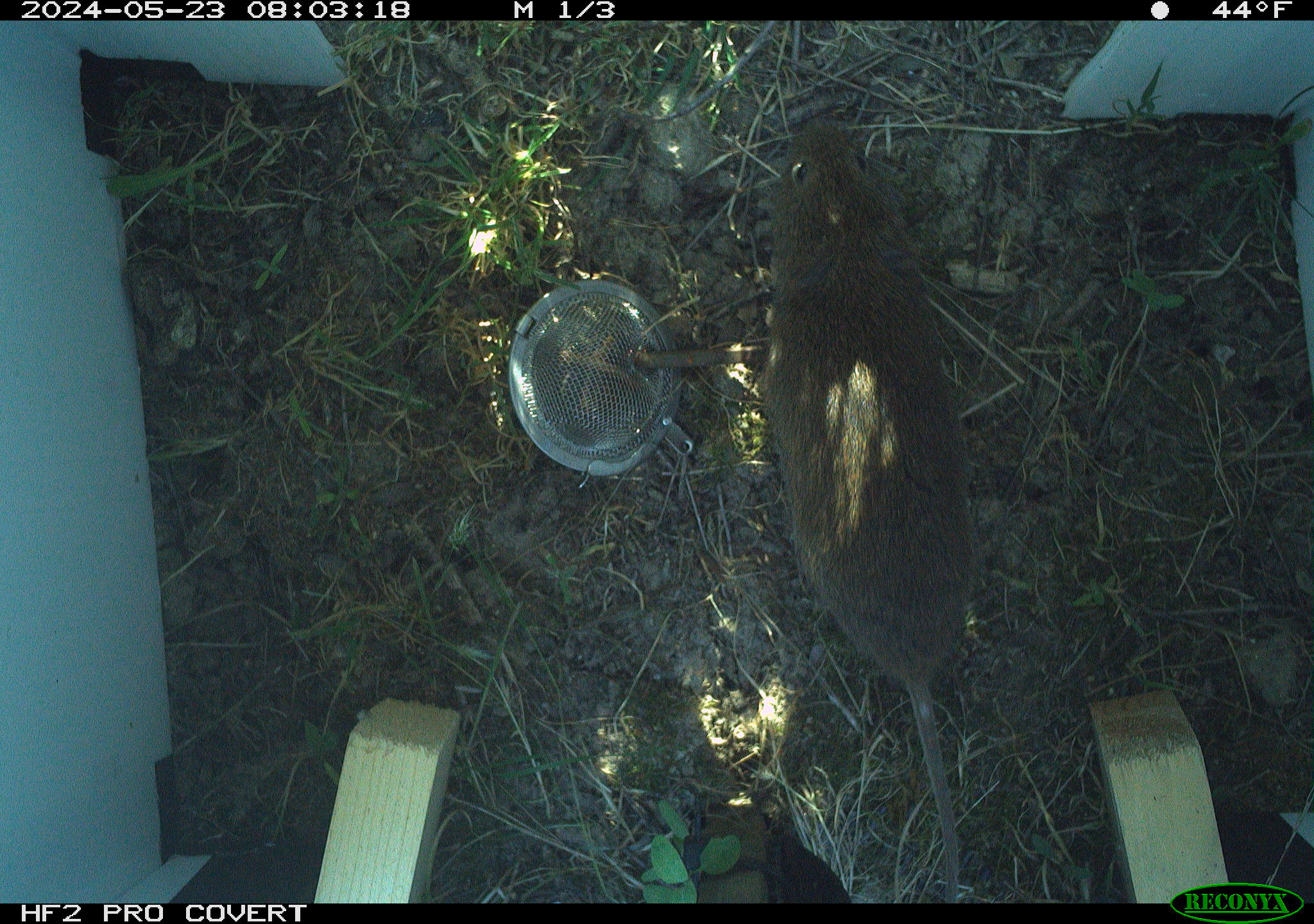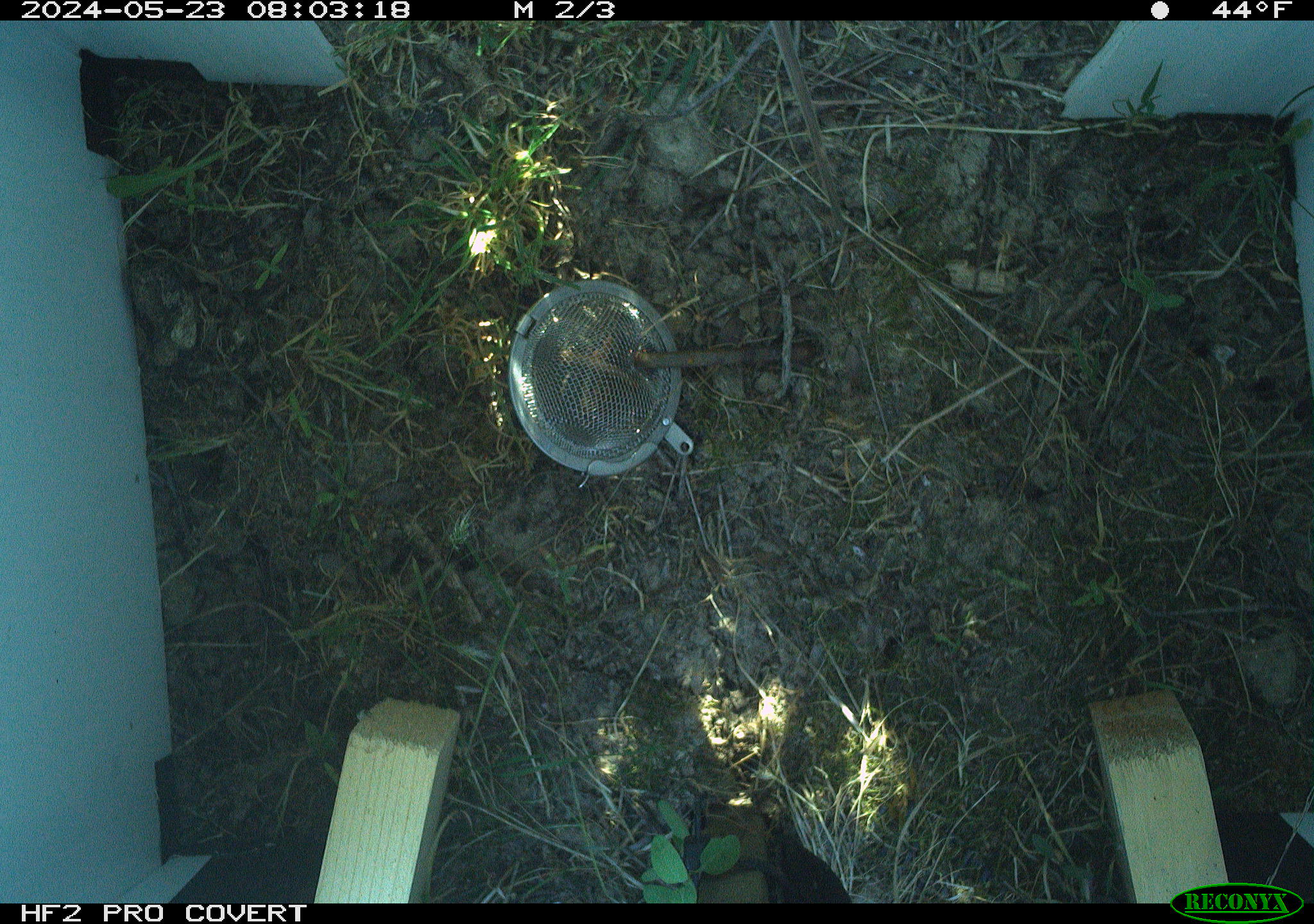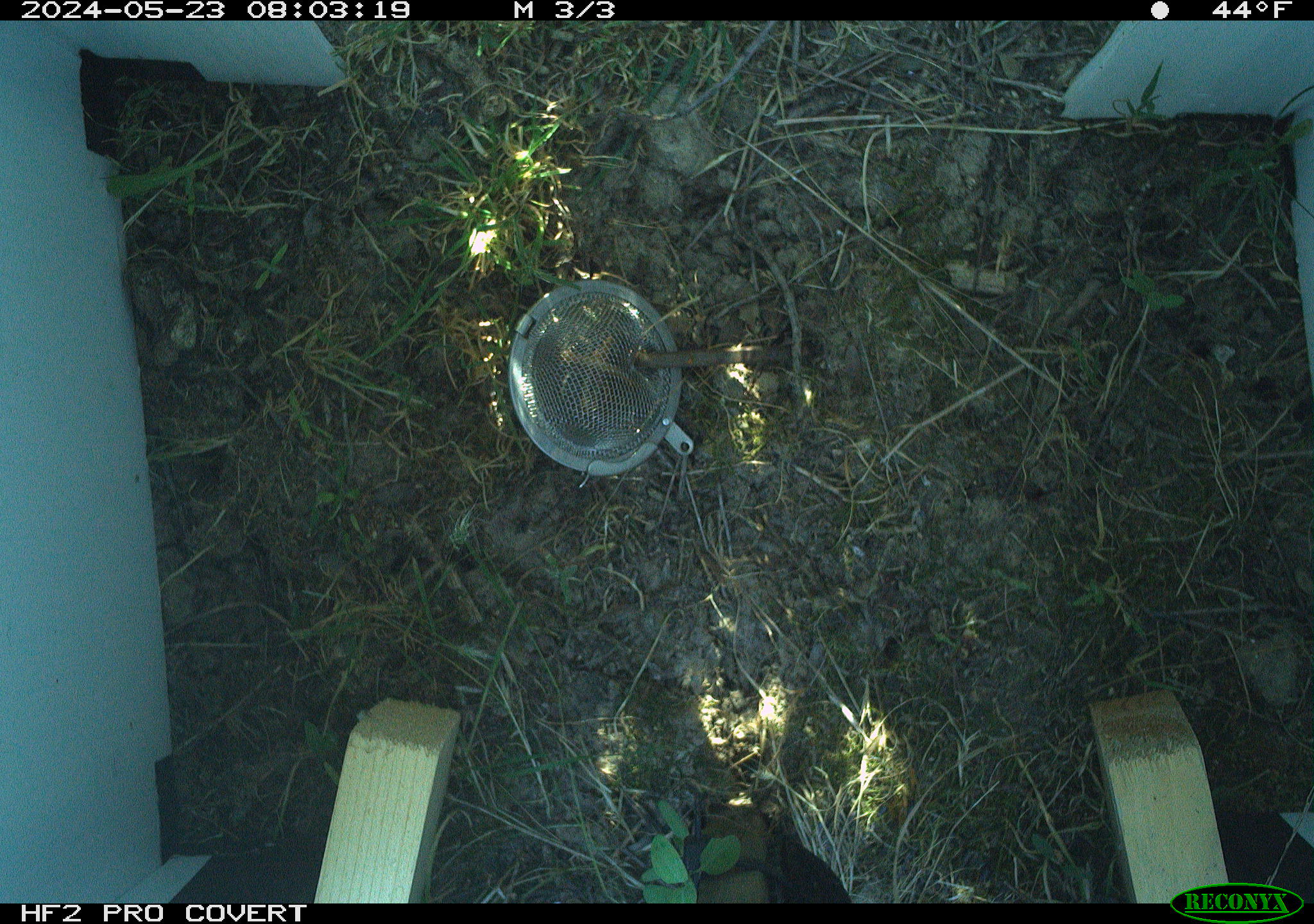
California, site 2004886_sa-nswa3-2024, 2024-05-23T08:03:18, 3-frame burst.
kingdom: Animalia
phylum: Chordata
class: Mammalia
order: Rodentia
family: Cricetidae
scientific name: Arvicolinae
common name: voles, lemmings, and muskrats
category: arvicolinae subfamily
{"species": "arvicolinae subfamily (voles, lemmings, and muskrats) (Arvicolinae)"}